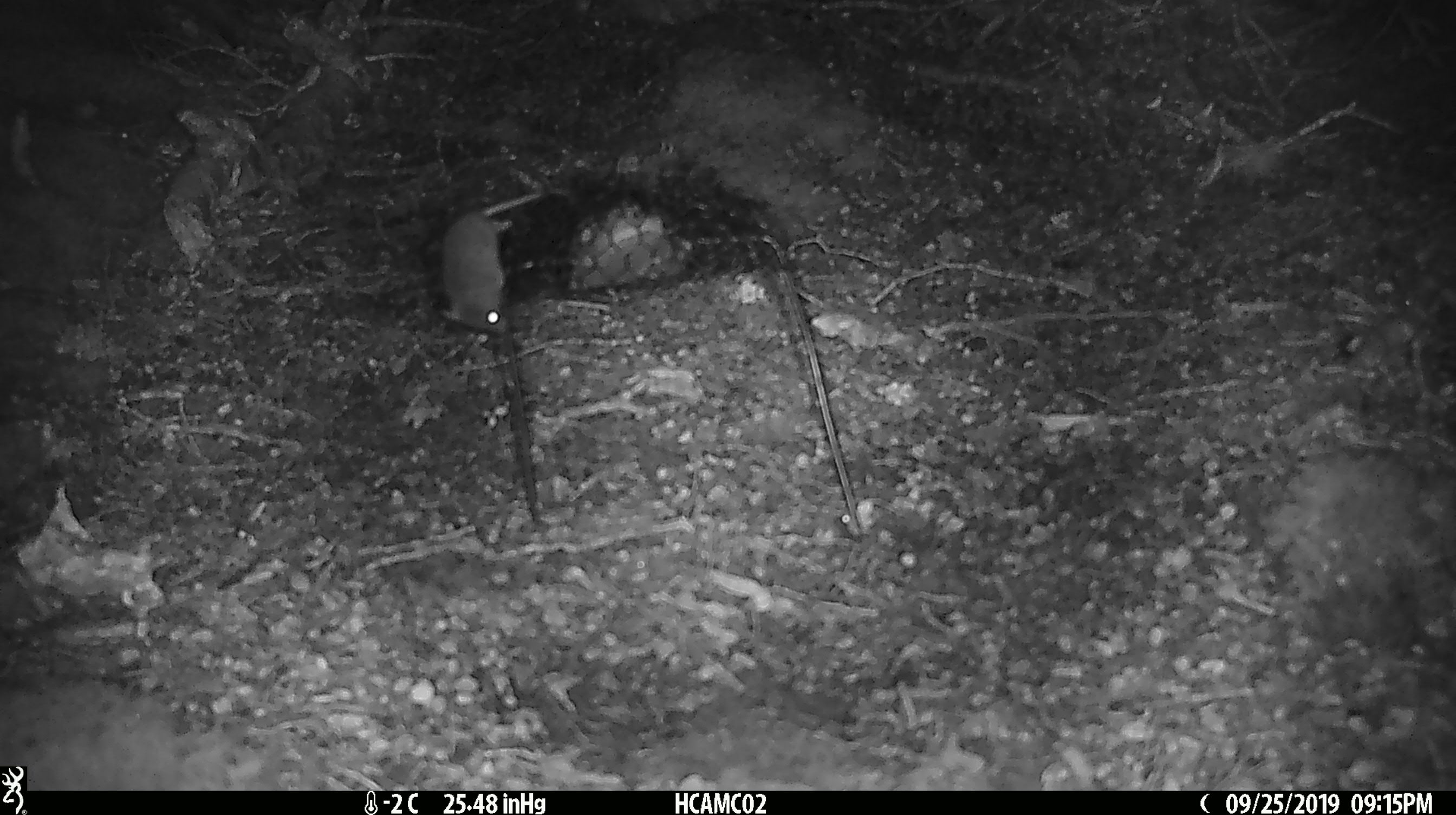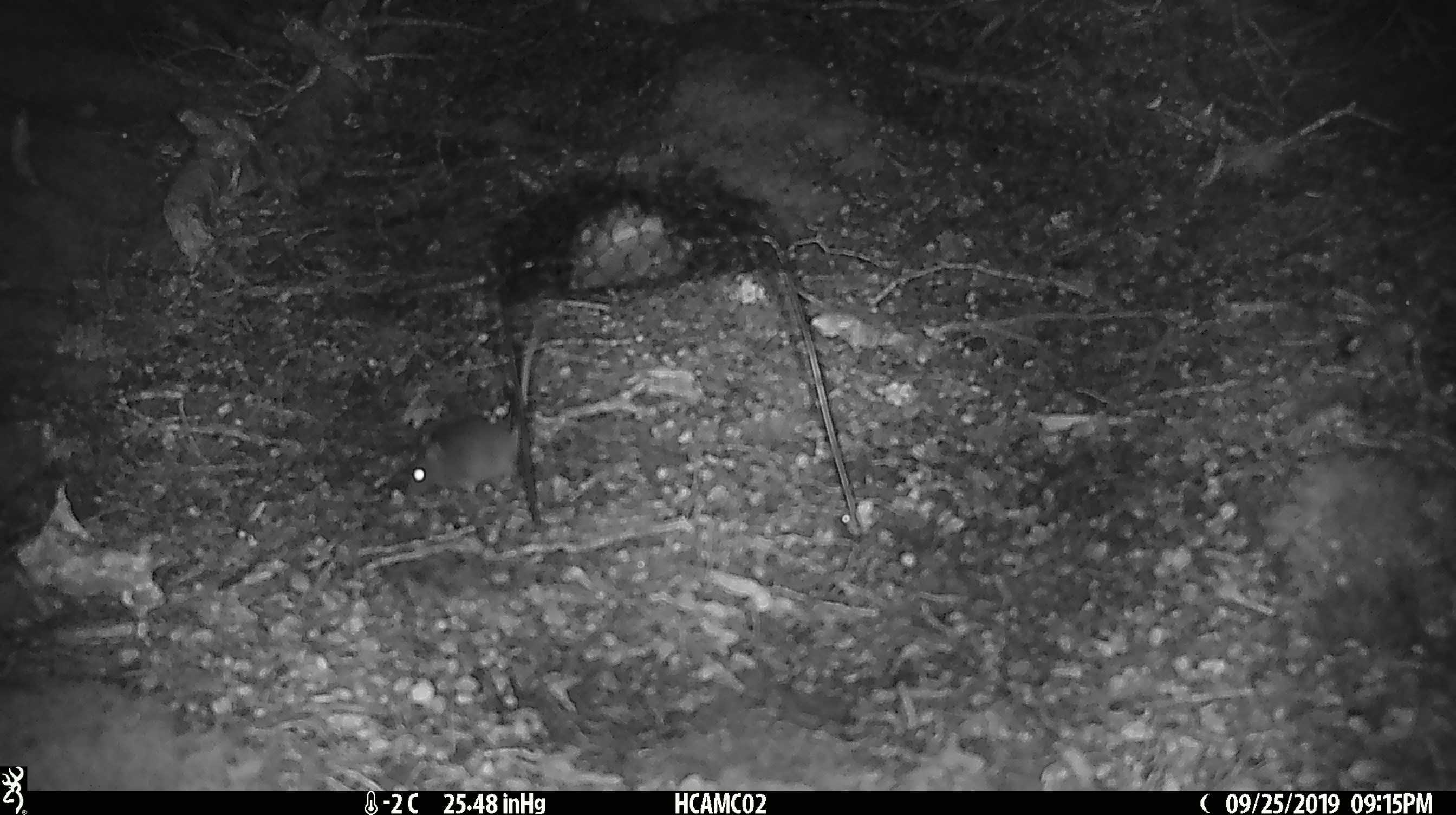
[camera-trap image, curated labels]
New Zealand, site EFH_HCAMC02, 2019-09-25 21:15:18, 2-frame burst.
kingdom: Animalia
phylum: Chordata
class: Mammalia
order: Rodentia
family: Muridae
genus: Mus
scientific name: Mus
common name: mouse